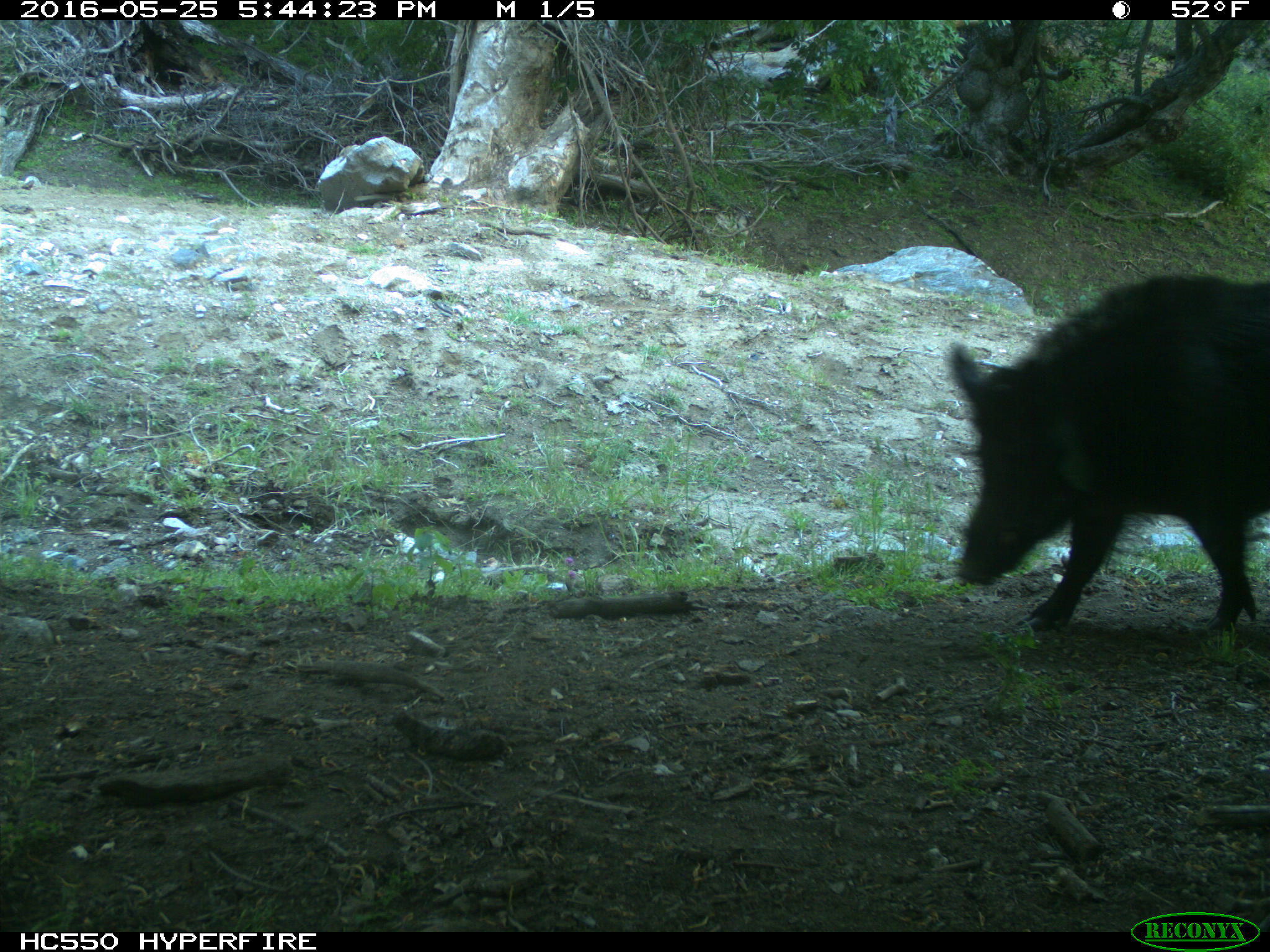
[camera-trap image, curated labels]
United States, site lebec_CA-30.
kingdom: Animalia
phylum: Chordata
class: Mammalia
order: Artiodactyla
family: Suidae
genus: Sus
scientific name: Sus scrofa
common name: wild boar